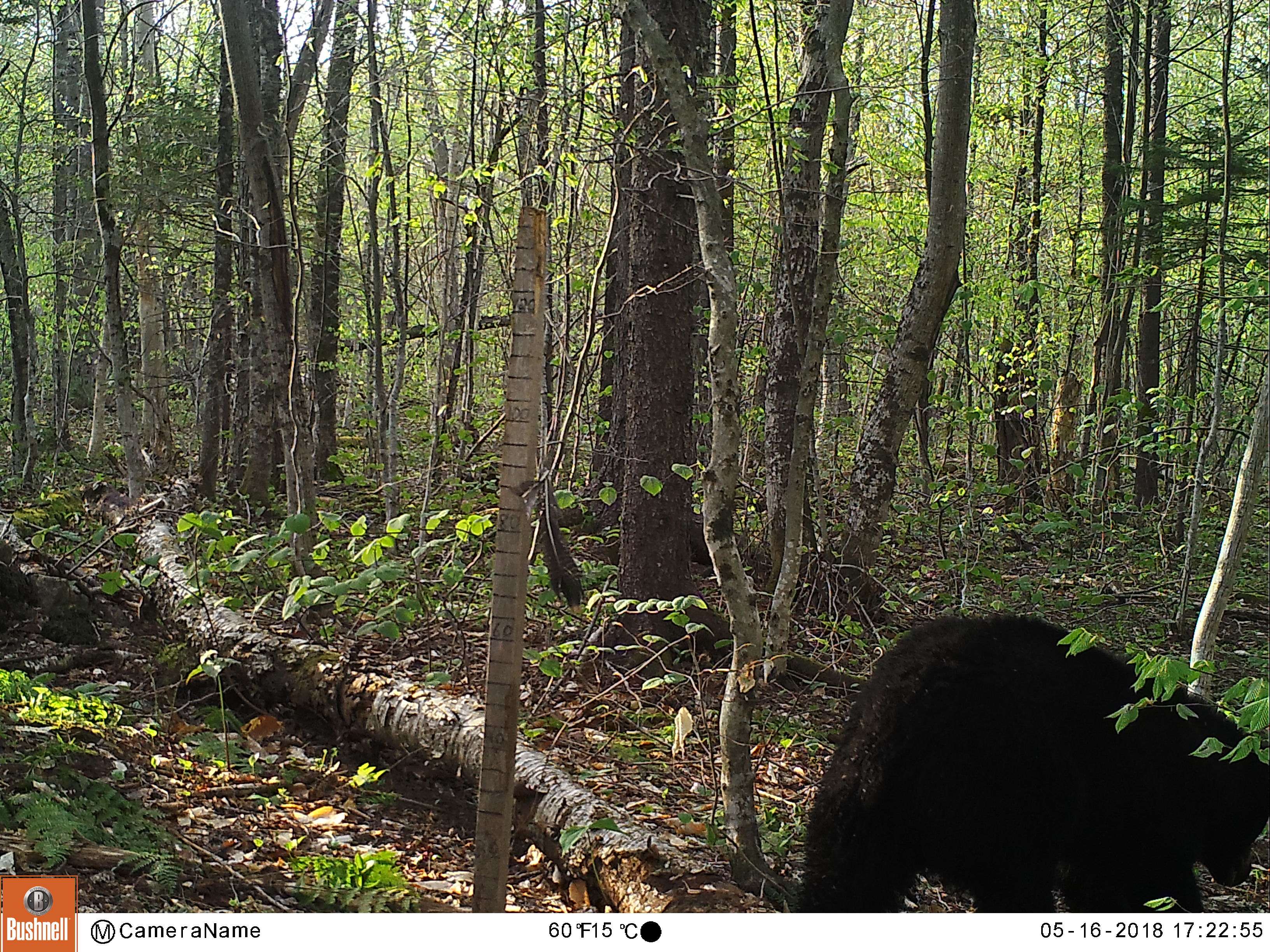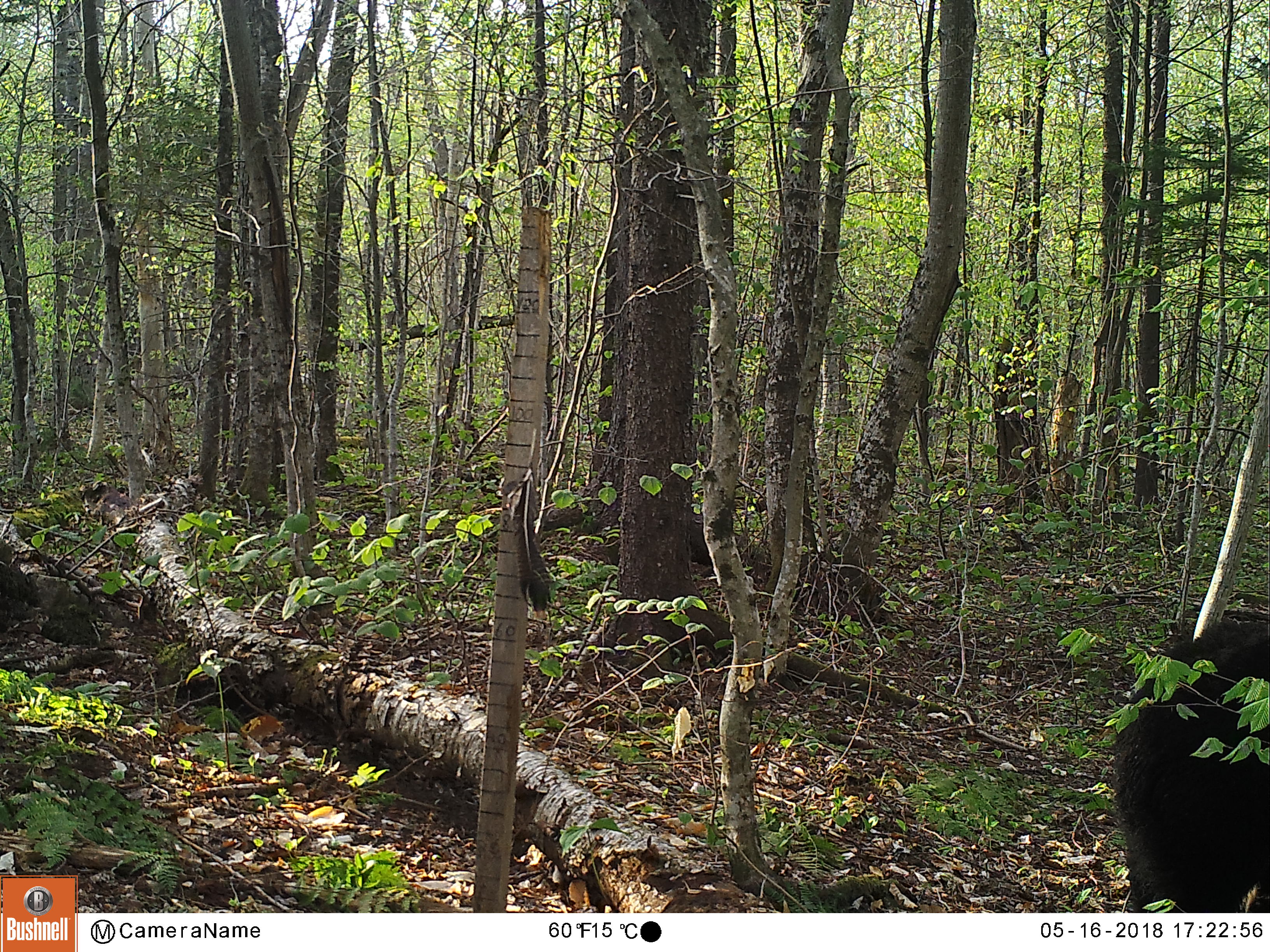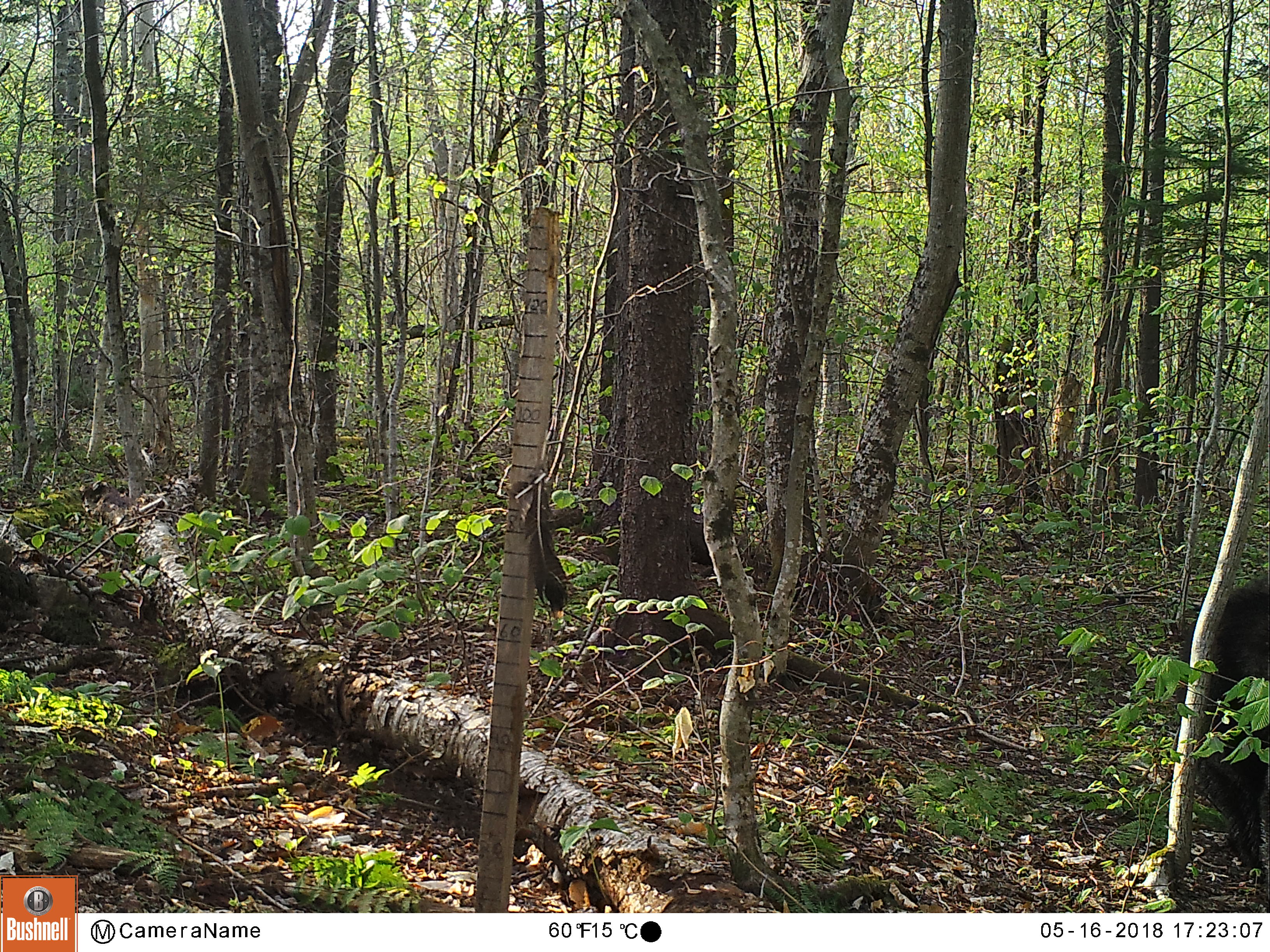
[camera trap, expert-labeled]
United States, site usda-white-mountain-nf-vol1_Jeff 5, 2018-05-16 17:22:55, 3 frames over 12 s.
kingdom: Animalia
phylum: Chordata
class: Mammalia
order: Carnivora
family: Ursidae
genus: Ursus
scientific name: Ursus americanus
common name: black bear